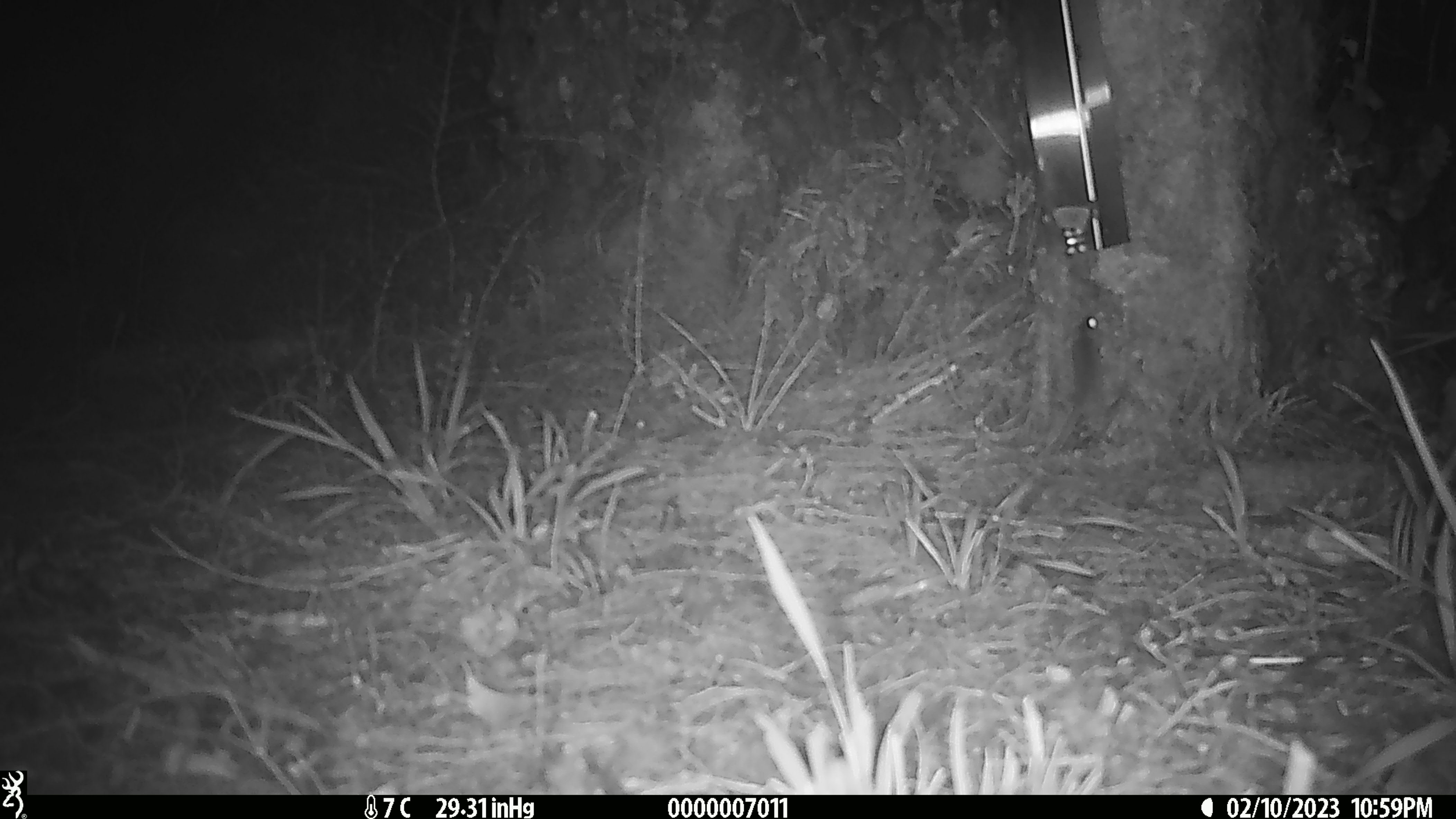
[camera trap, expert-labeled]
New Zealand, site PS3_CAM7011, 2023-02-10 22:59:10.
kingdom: Animalia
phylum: Chordata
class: Mammalia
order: Rodentia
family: Muridae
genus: Mus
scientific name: Mus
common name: mouse